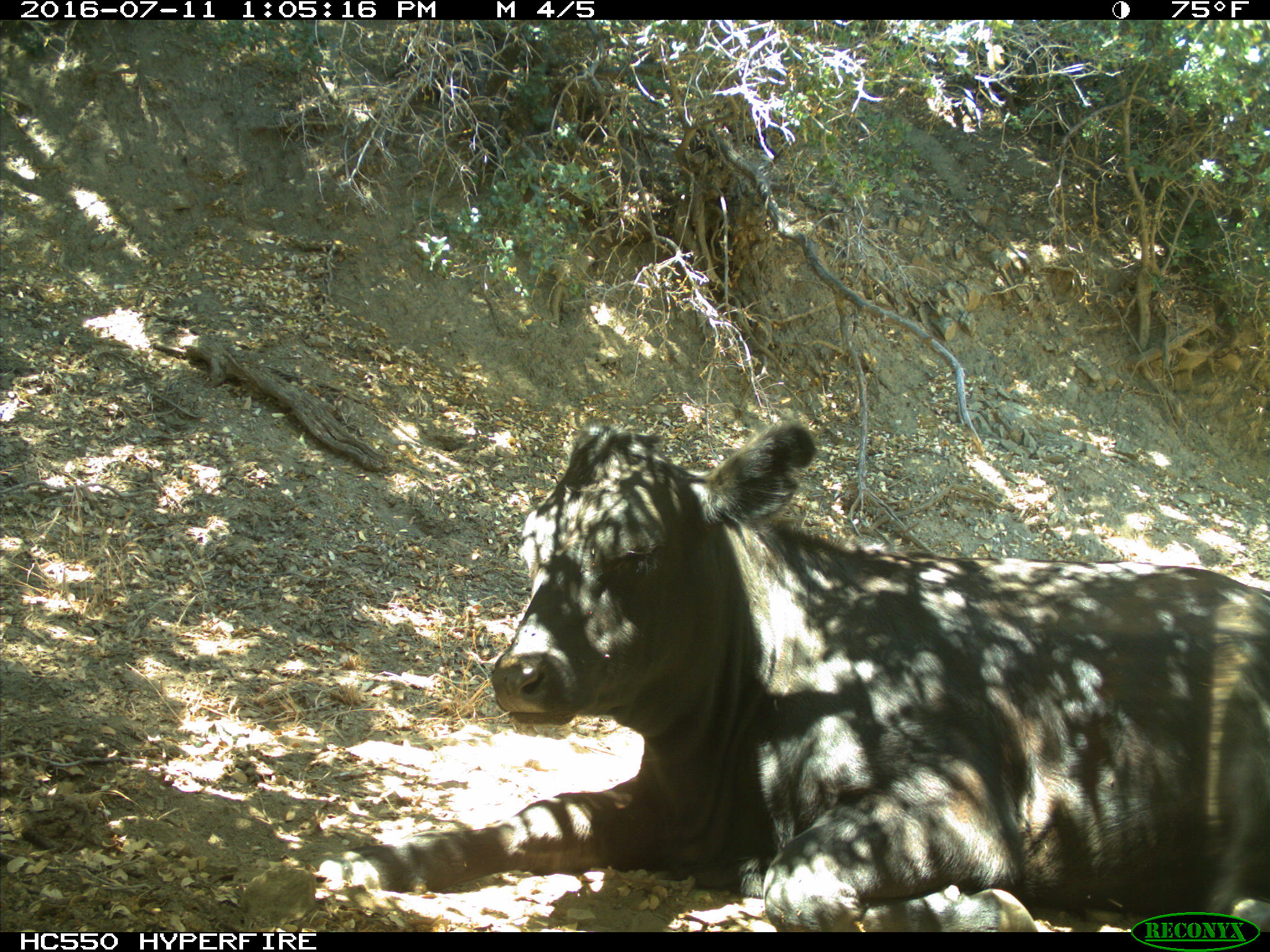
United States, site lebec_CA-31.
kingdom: Animalia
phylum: Chordata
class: Mammalia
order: Artiodactyla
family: Bovidae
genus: Bos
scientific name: Bos taurus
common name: domestic cow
Bos taurus (domestic cow).